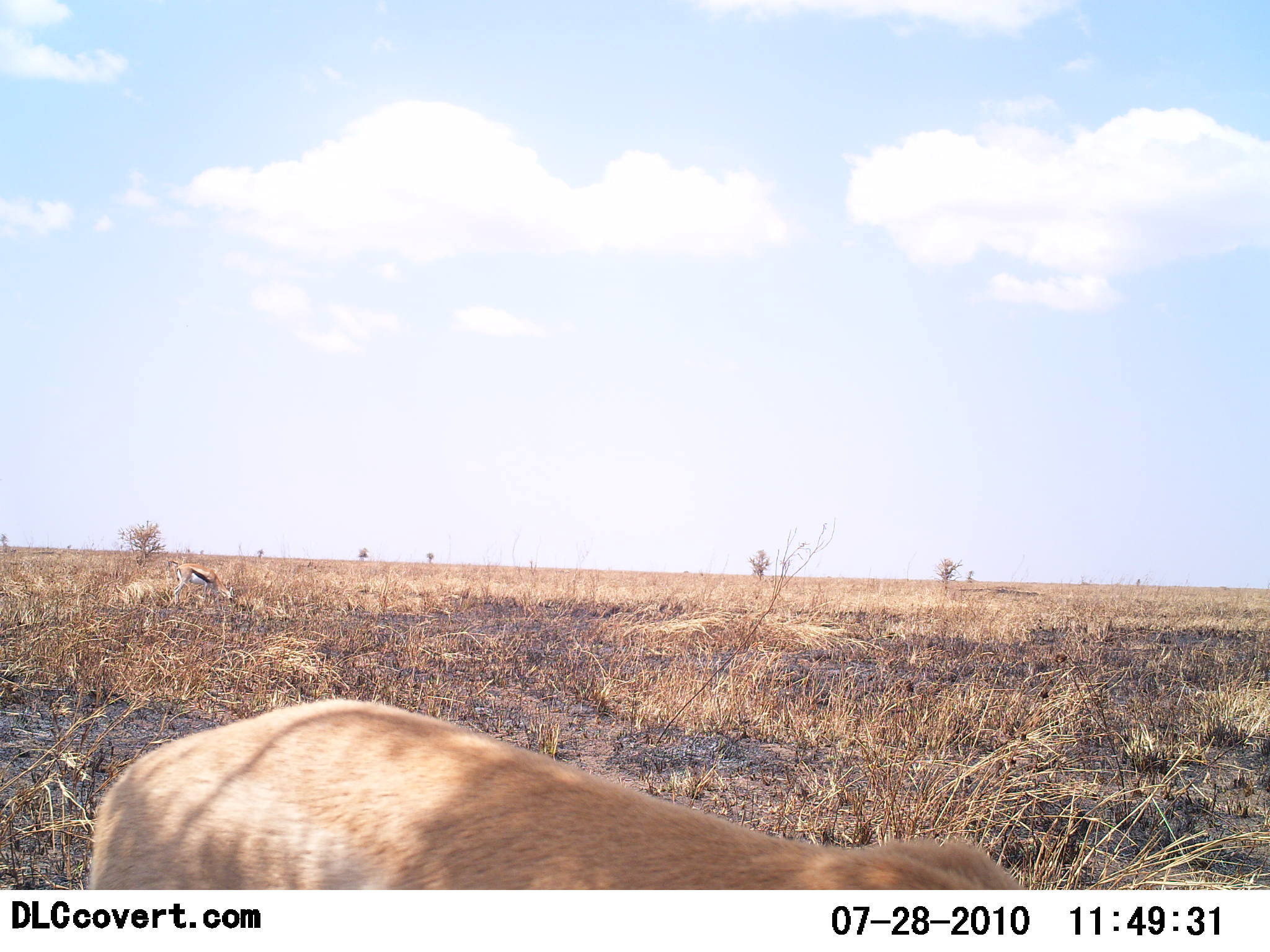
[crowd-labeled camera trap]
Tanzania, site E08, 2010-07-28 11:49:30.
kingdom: Animalia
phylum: Chordata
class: Mammalia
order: Artiodactyla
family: Bovidae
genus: Eudorcas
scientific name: Eudorcas thomsonii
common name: thomson's gazelle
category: gazellethomsons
Gazellethomsons (thomson's gazelle) (Eudorcas thomsonii), count 2. Behavior (volunteer vote fractions): standing 73%, resting 0%, moving 0%, interacting 0%. Young present (vote fraction): 0%. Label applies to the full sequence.